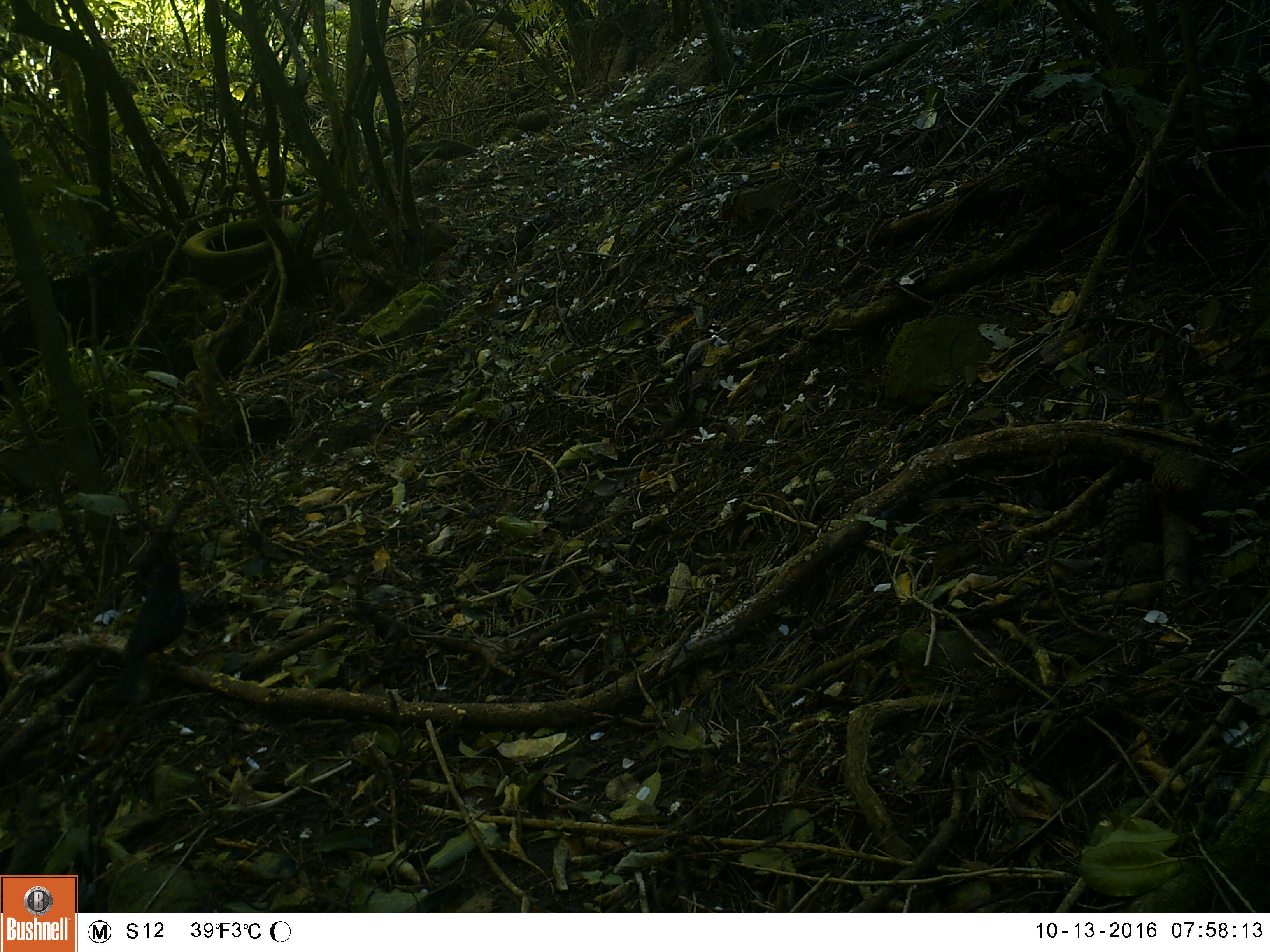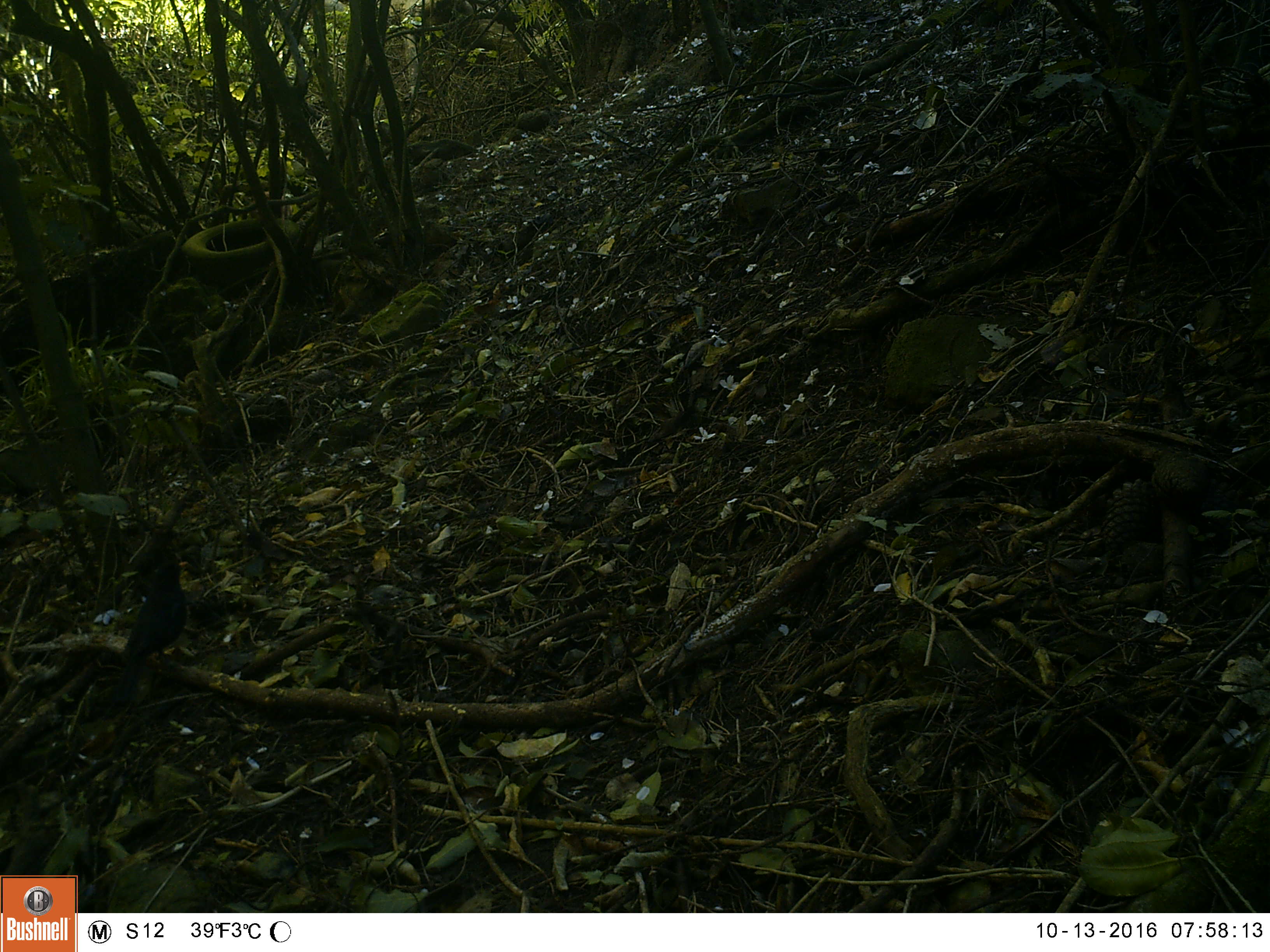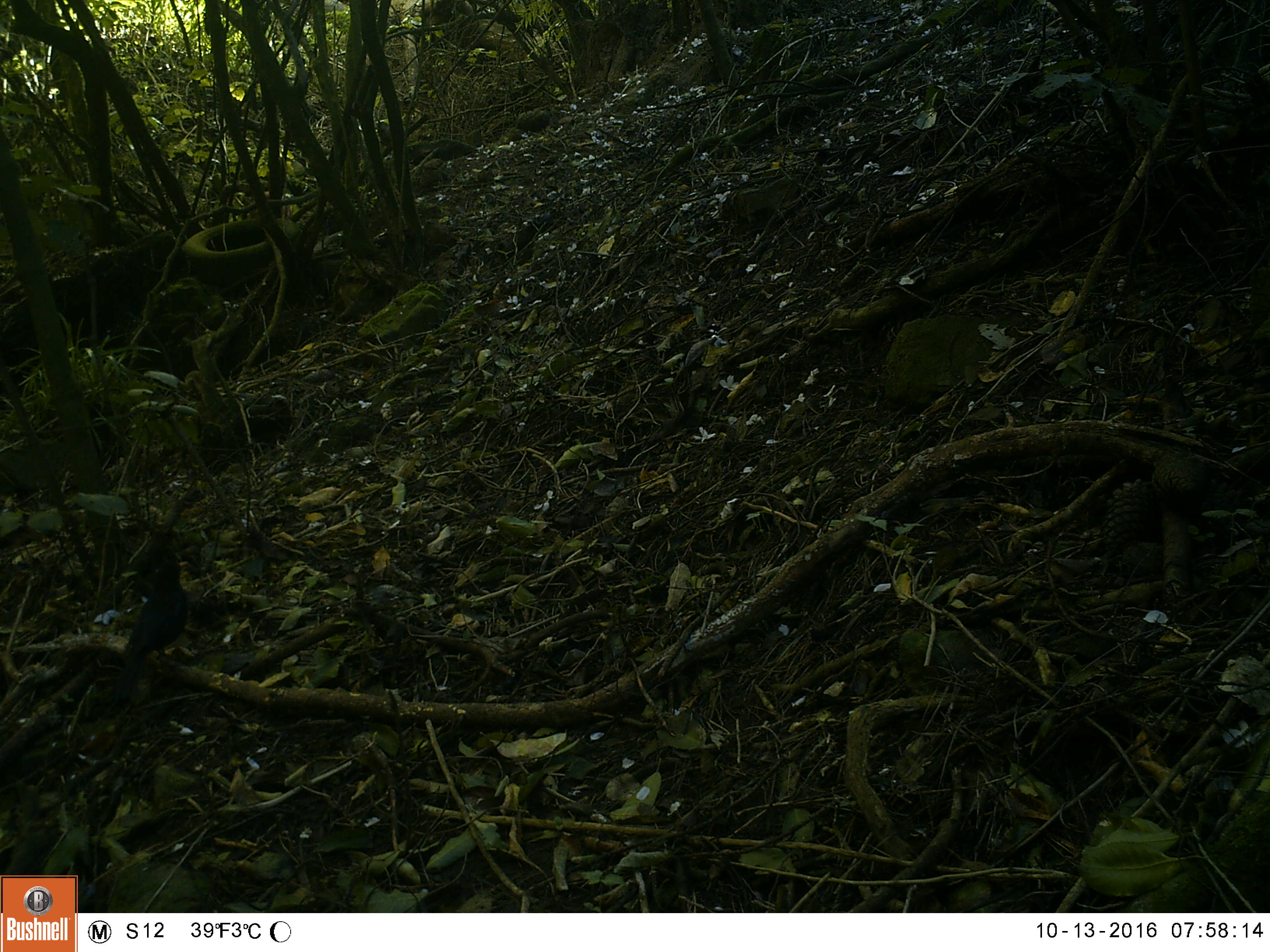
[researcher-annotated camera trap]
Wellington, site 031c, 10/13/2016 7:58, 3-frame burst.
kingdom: Animalia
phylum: Chordata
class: Aves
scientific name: Aves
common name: bird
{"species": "bird (Aves)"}